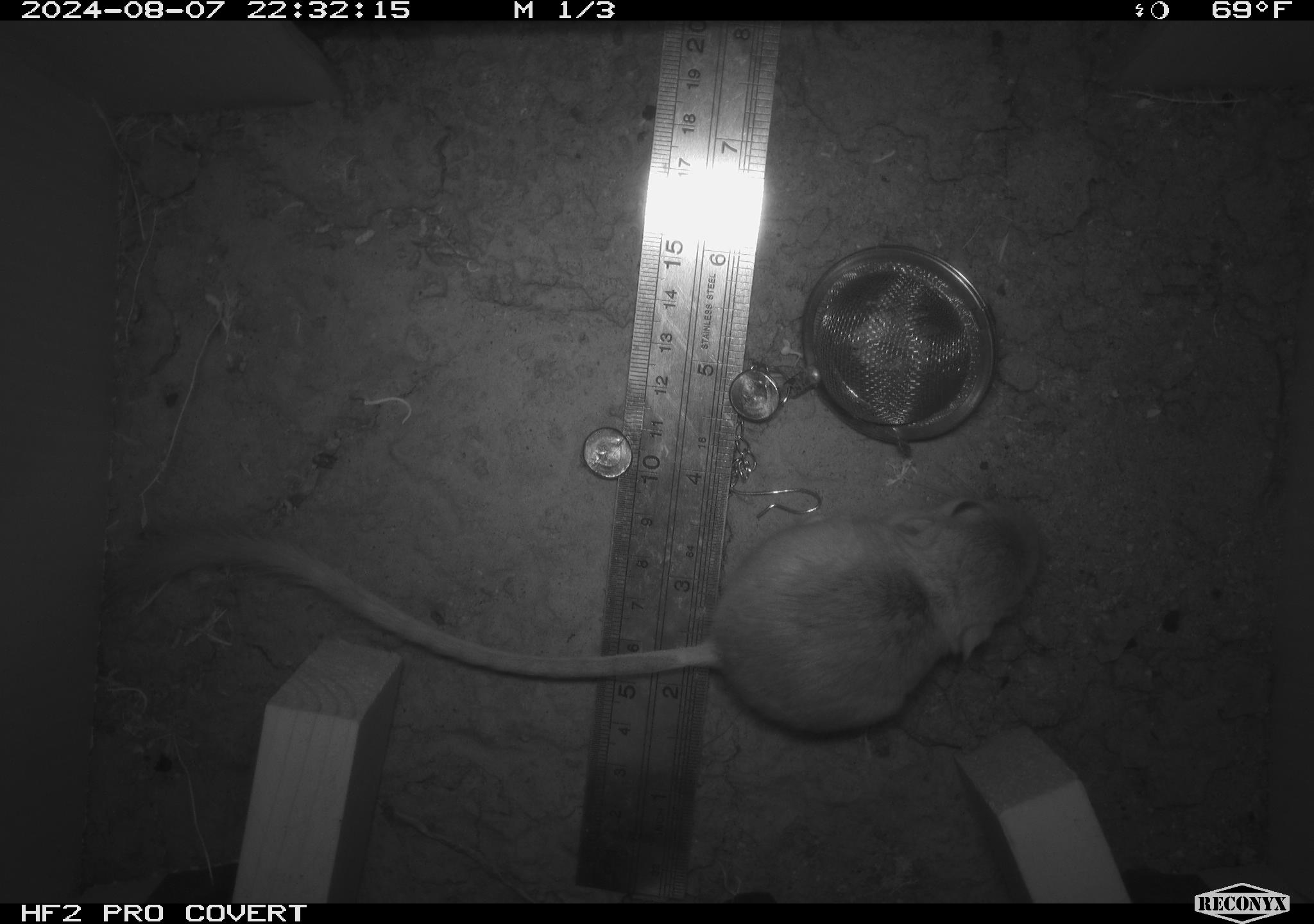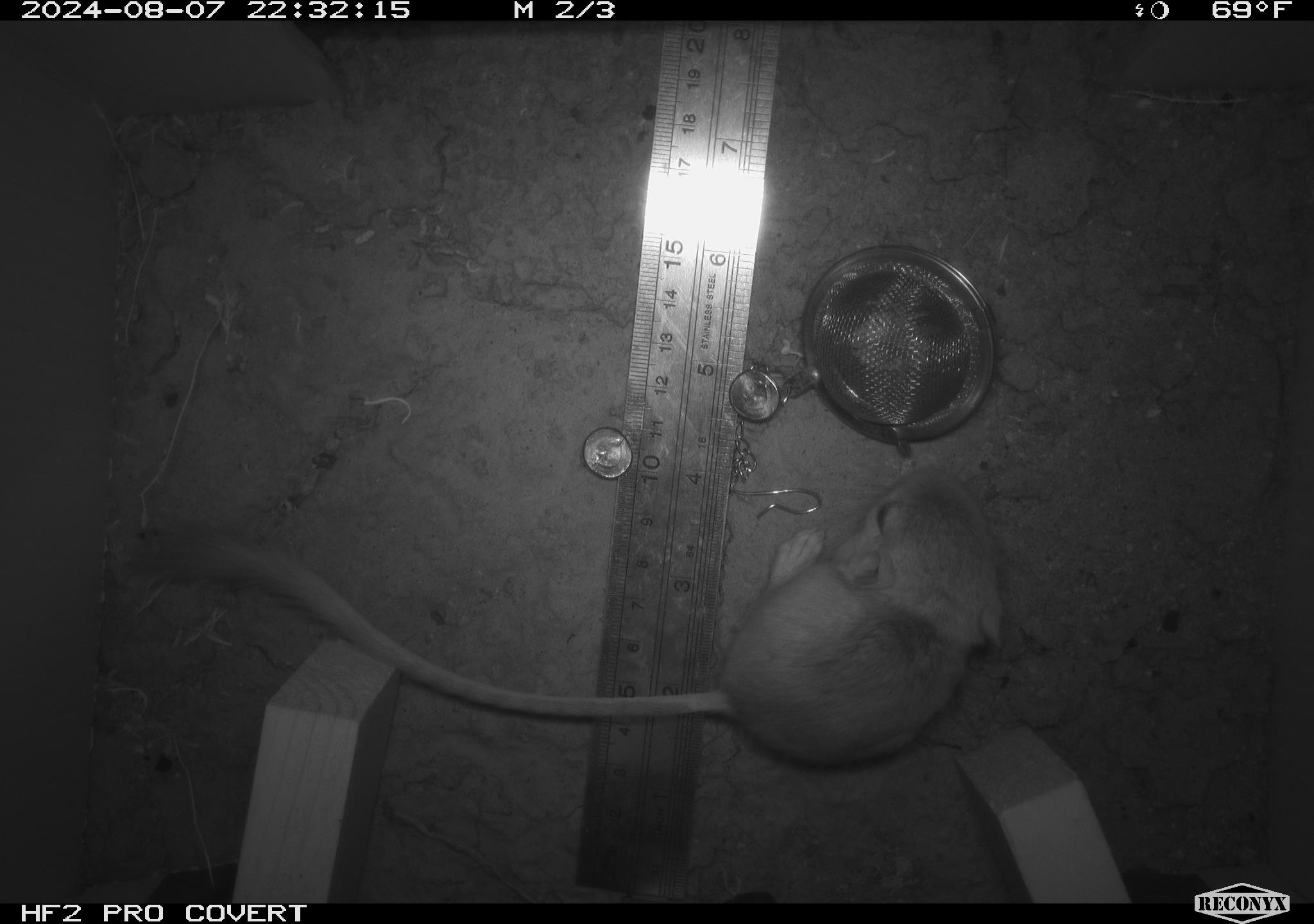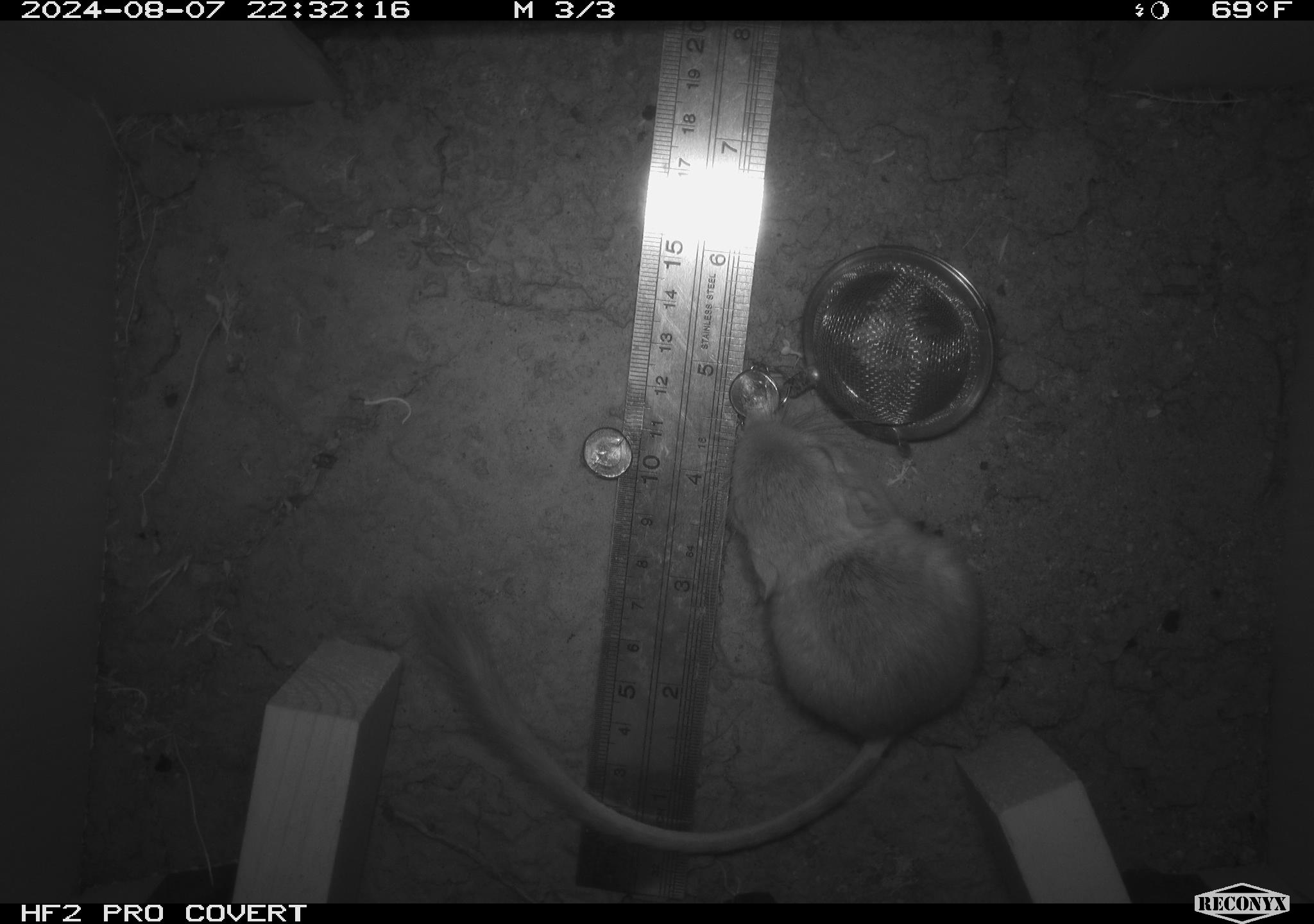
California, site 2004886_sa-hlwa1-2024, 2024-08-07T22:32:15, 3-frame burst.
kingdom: Animalia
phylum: Chordata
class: Mammalia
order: Rodentia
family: Heteromyidae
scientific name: Heteromyidae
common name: kangaroo rats and pocket mice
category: heteromyidae family